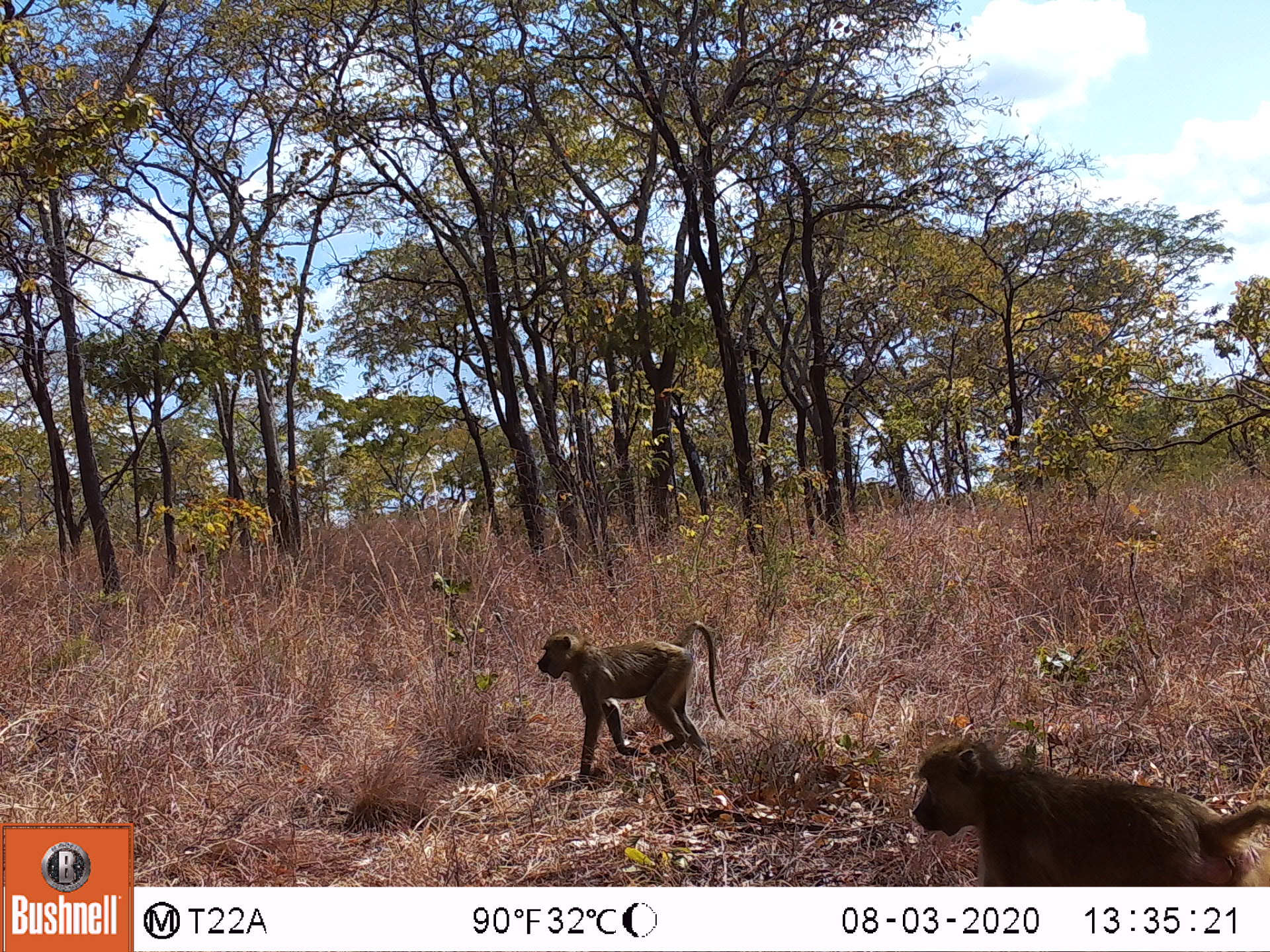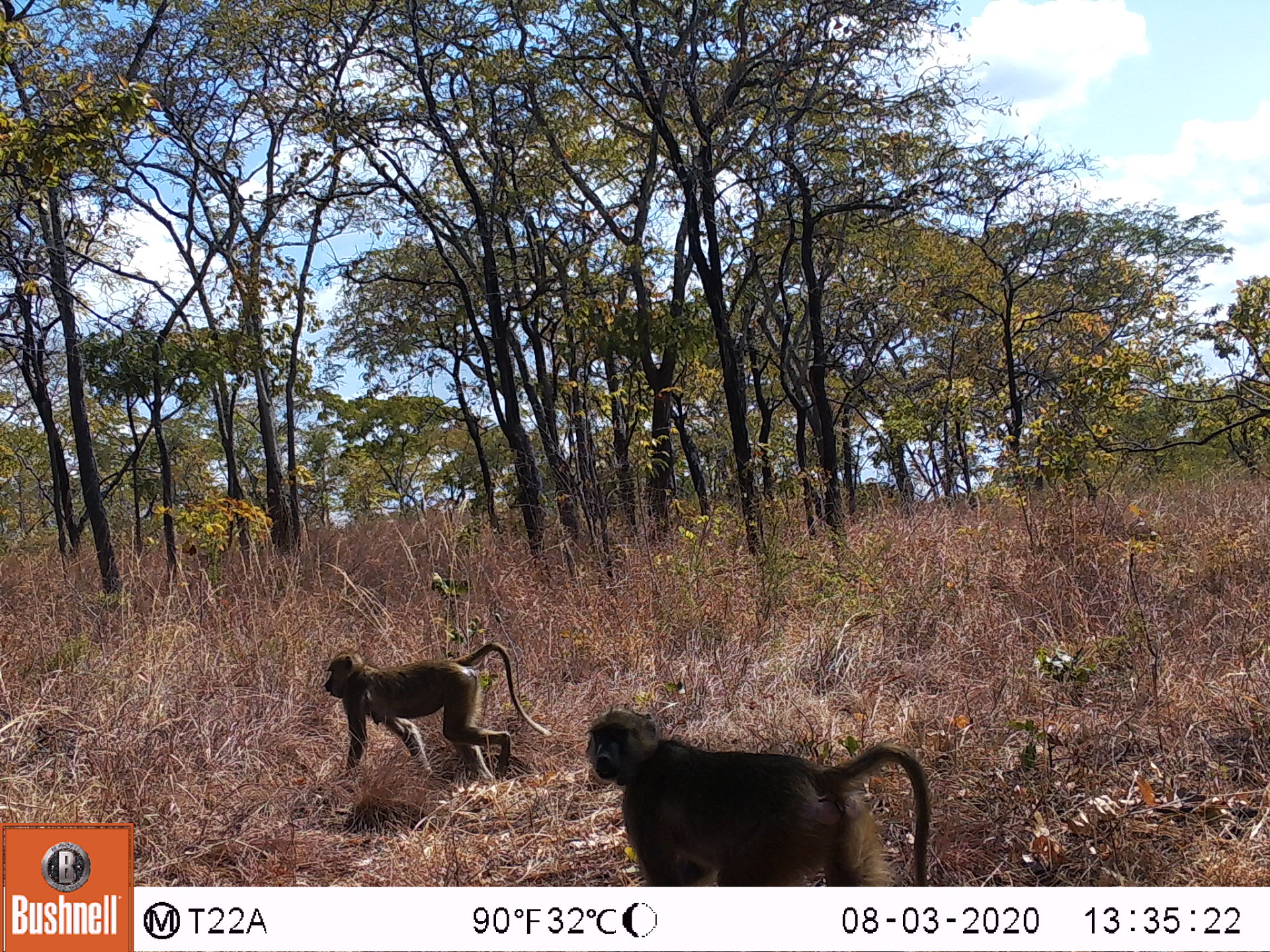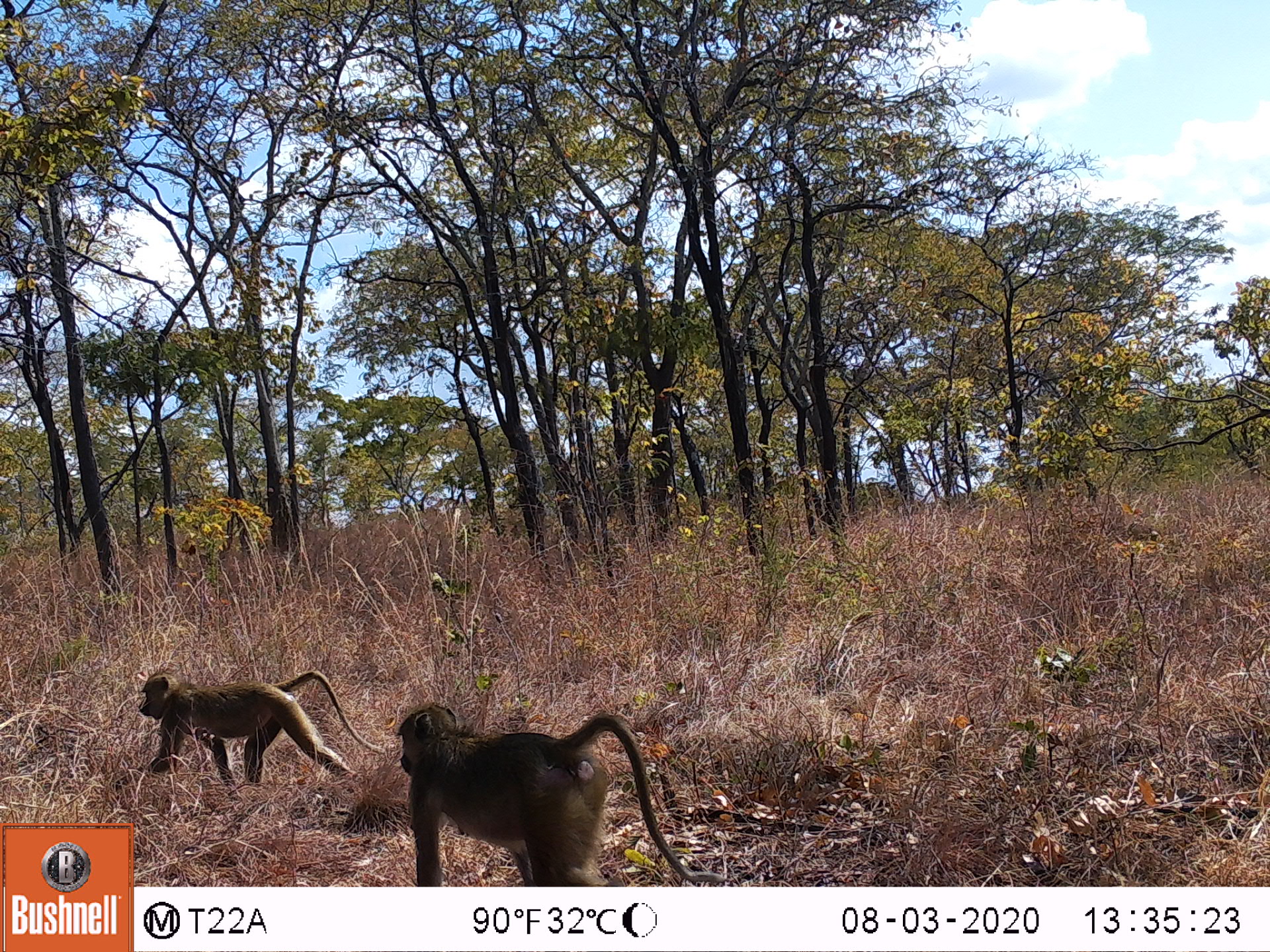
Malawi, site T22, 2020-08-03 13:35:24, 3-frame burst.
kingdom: Animalia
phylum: Chordata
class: Mammalia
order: Primates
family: Cercopithecidae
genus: Papio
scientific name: Papio cynocephalus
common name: yellow baboon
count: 2